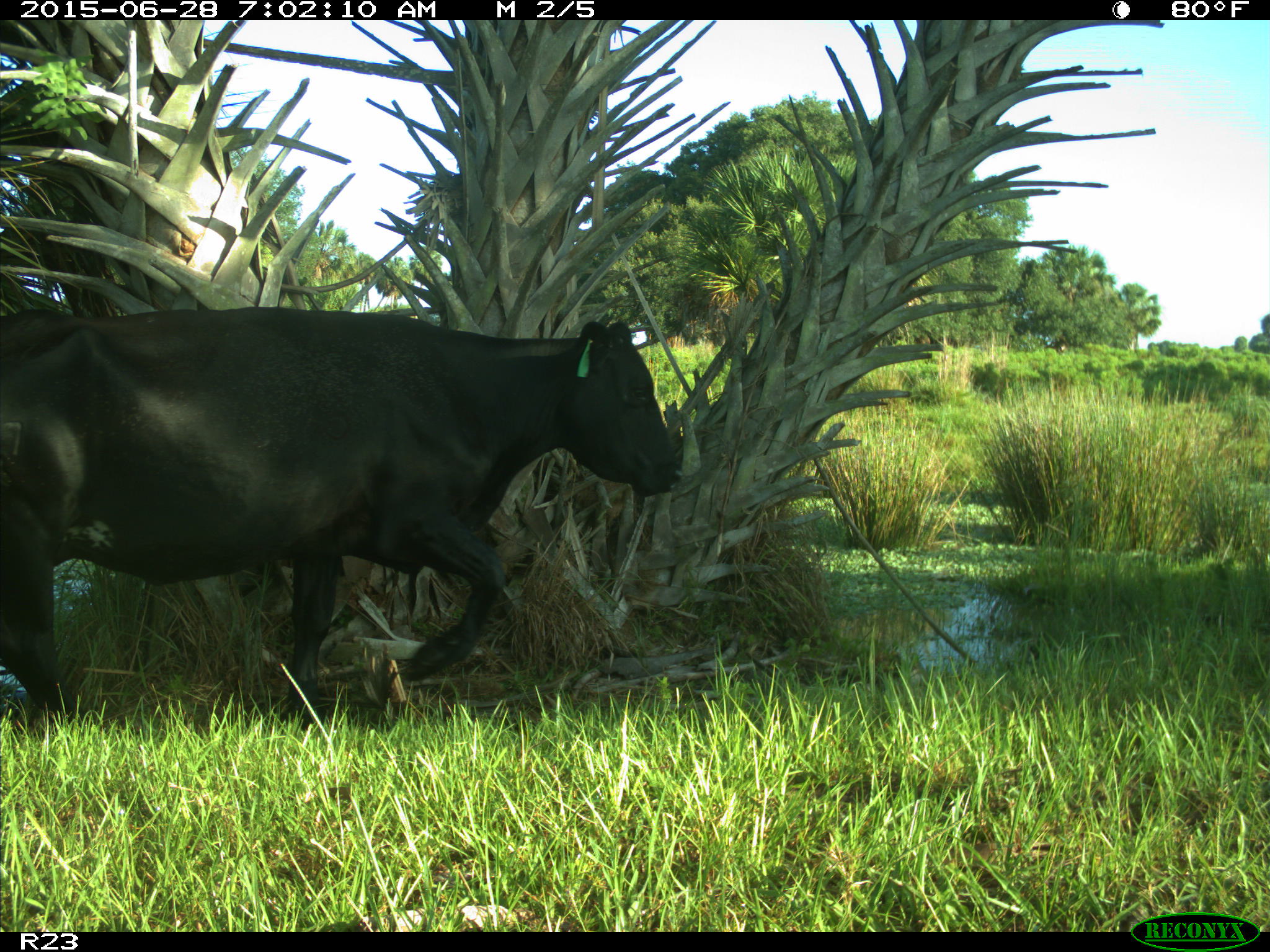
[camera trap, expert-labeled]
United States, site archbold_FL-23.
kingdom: Animalia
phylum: Chordata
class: Mammalia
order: Artiodactyla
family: Bovidae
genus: Bos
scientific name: Bos taurus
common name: domestic cow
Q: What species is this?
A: Bos taurus (domestic cow).